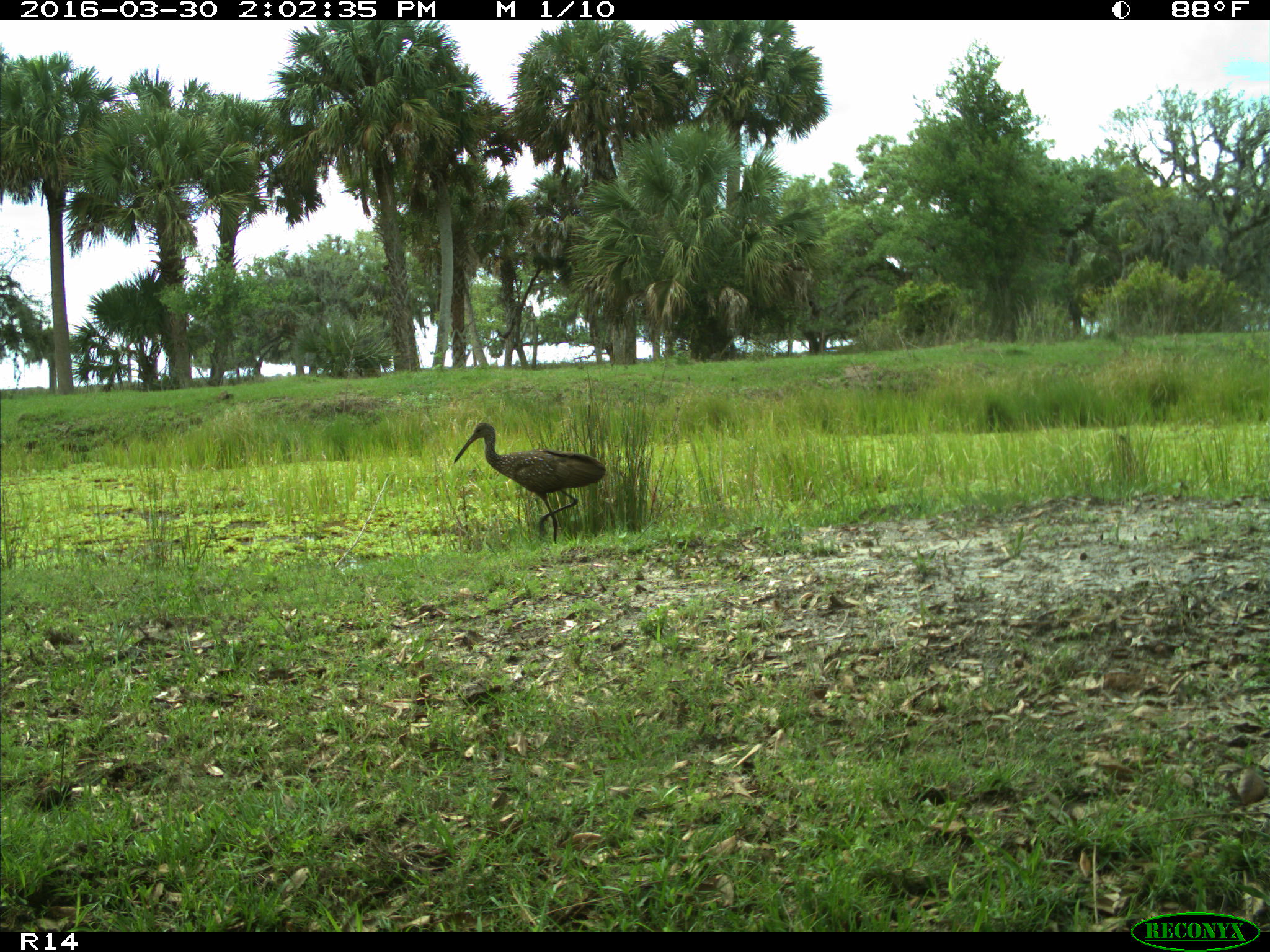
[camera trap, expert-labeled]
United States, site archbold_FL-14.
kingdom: Animalia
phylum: Chordata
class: Aves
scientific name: Aves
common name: birds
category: unidentified bird